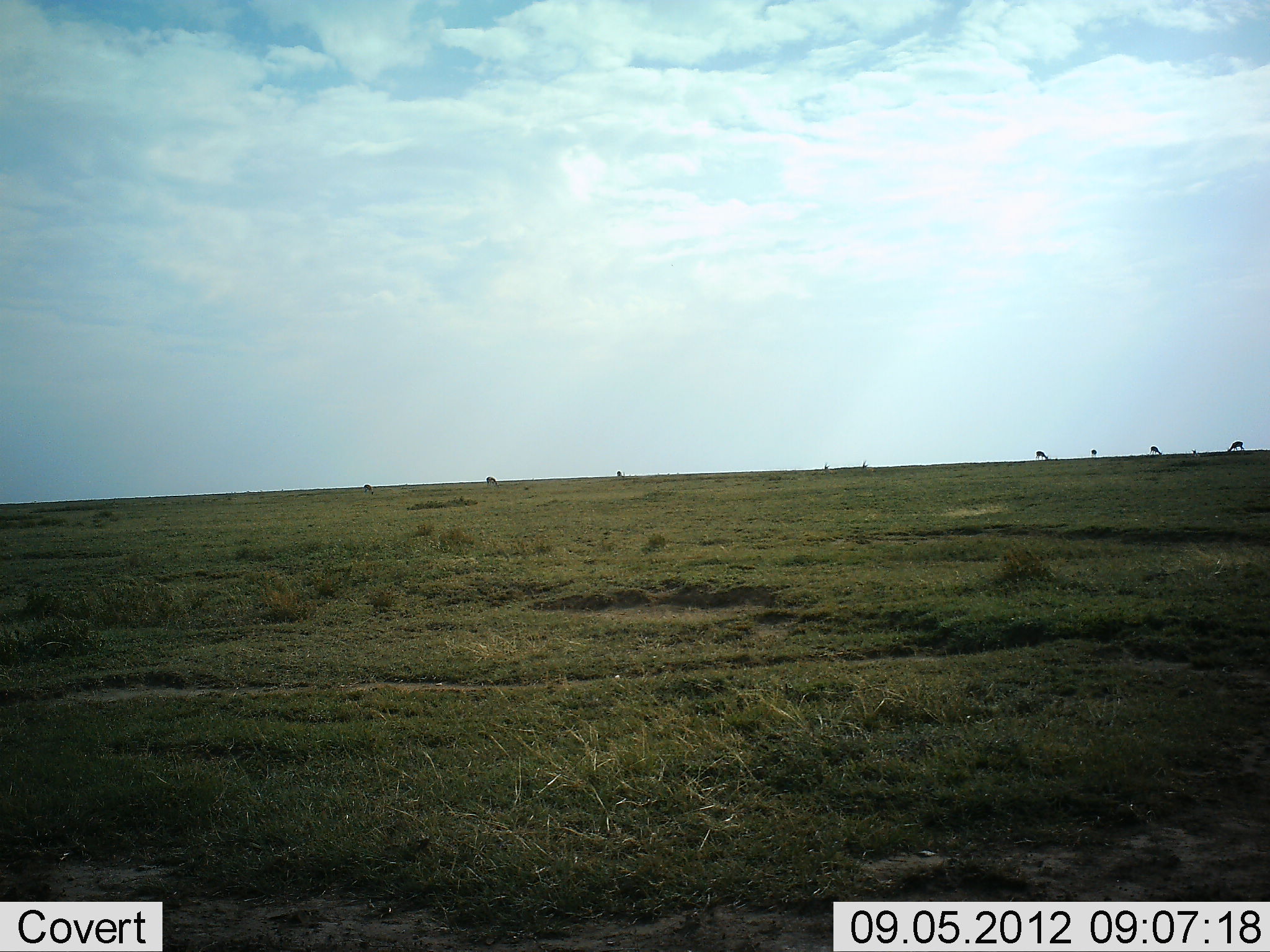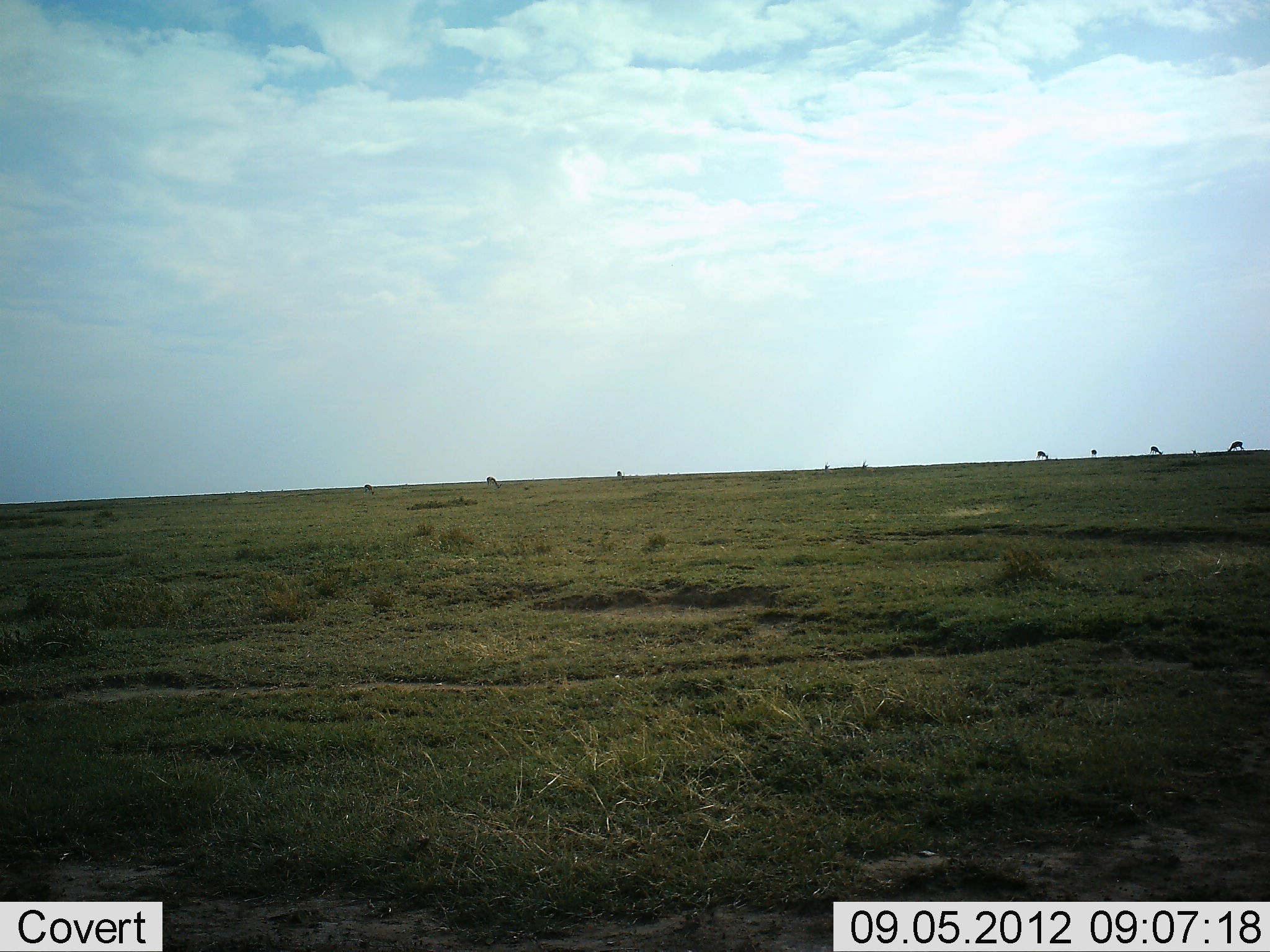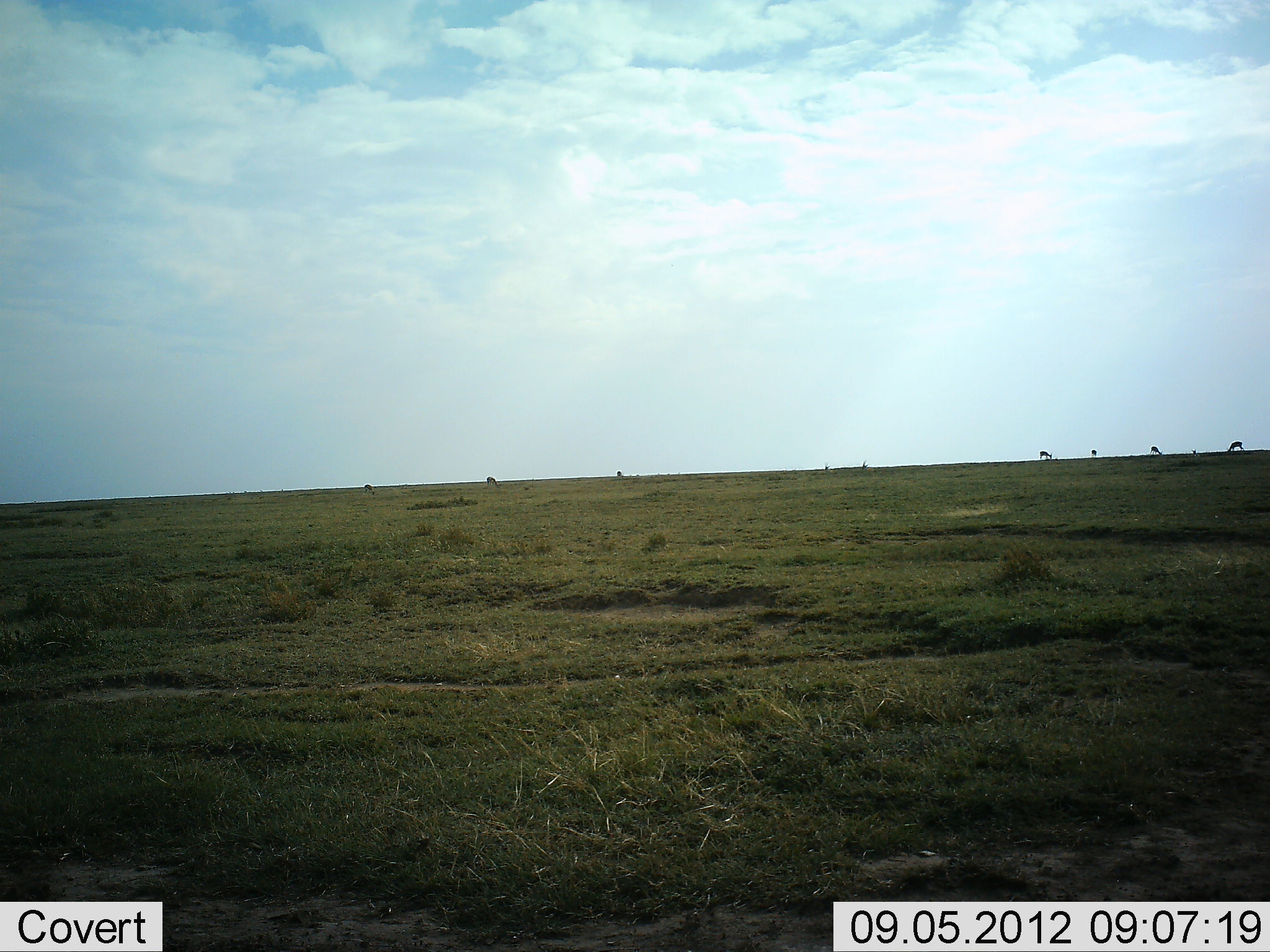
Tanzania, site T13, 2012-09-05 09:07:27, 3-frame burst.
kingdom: Animalia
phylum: Chordata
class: Mammalia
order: Artiodactyla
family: Bovidae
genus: Eudorcas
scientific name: Eudorcas thomsonii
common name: thomson's gazelle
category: gazellethomsons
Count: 9.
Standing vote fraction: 17%.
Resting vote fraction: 0%.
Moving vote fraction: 0%.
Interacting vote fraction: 0%.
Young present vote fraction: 0%.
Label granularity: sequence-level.